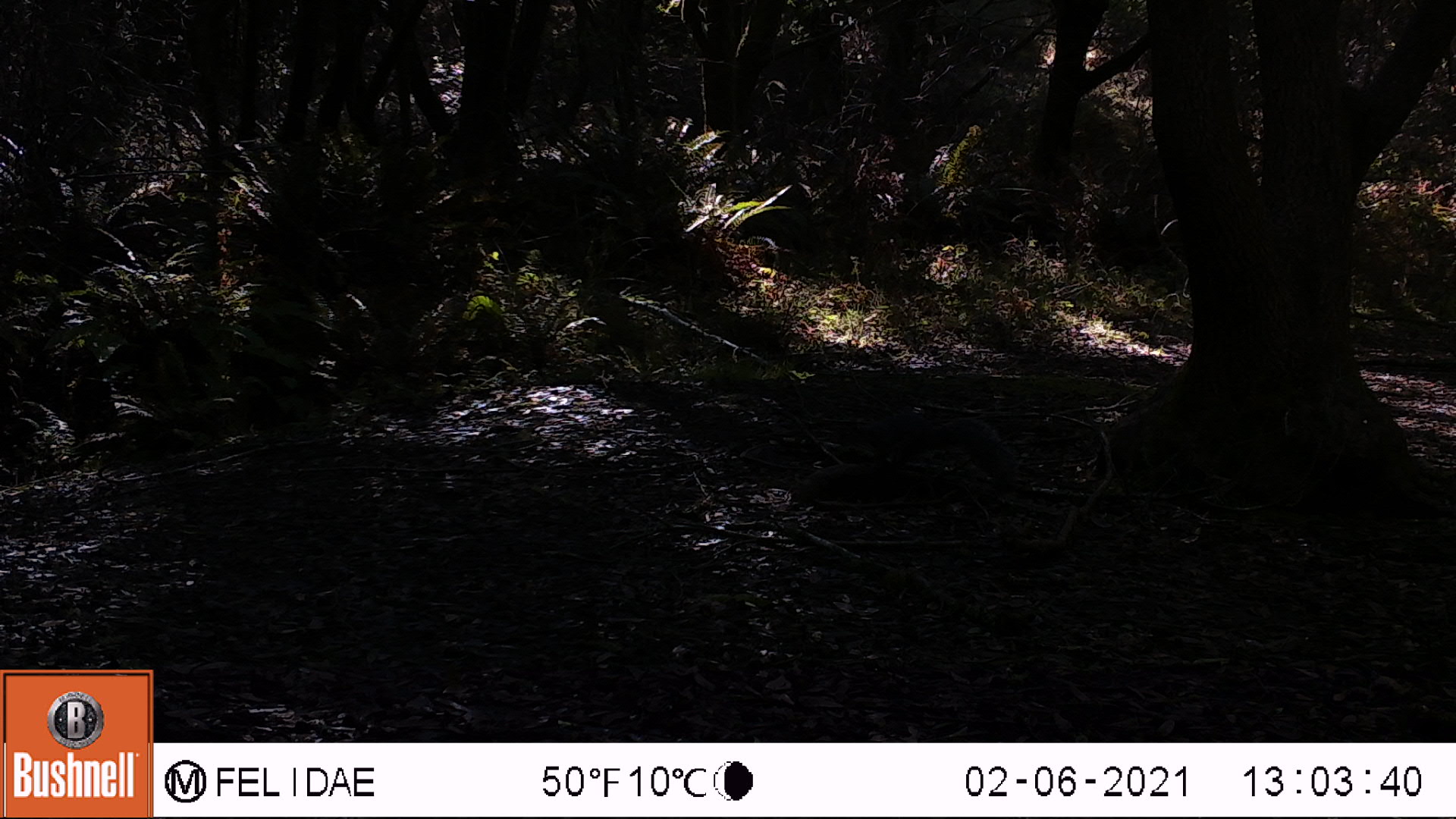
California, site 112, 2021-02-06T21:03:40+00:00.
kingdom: Animalia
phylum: Chordata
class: Mammalia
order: Rodentia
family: Sciuridae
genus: Sciurus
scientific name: Sciurus griseus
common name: western gray squirrel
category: western grey squirrel